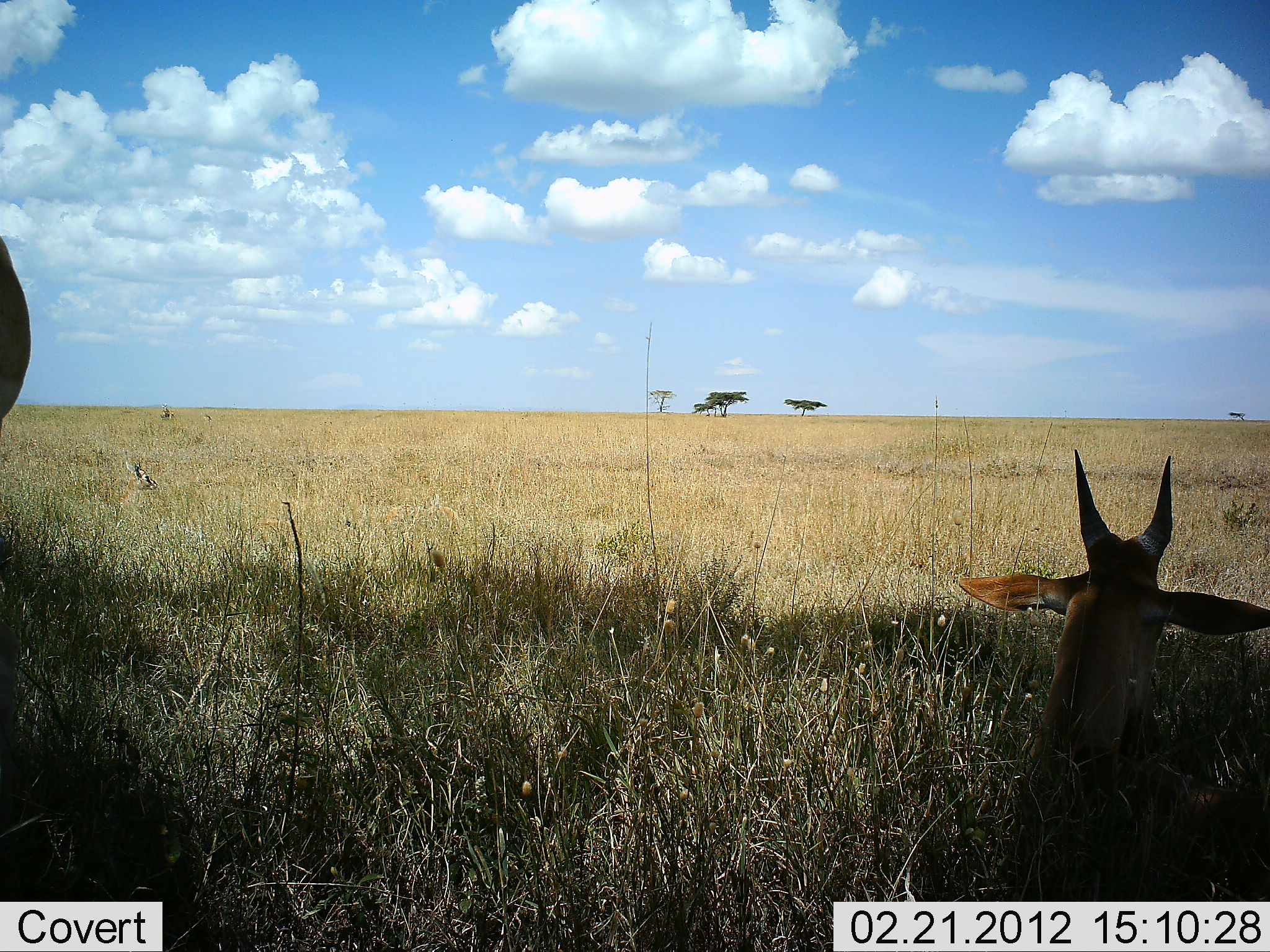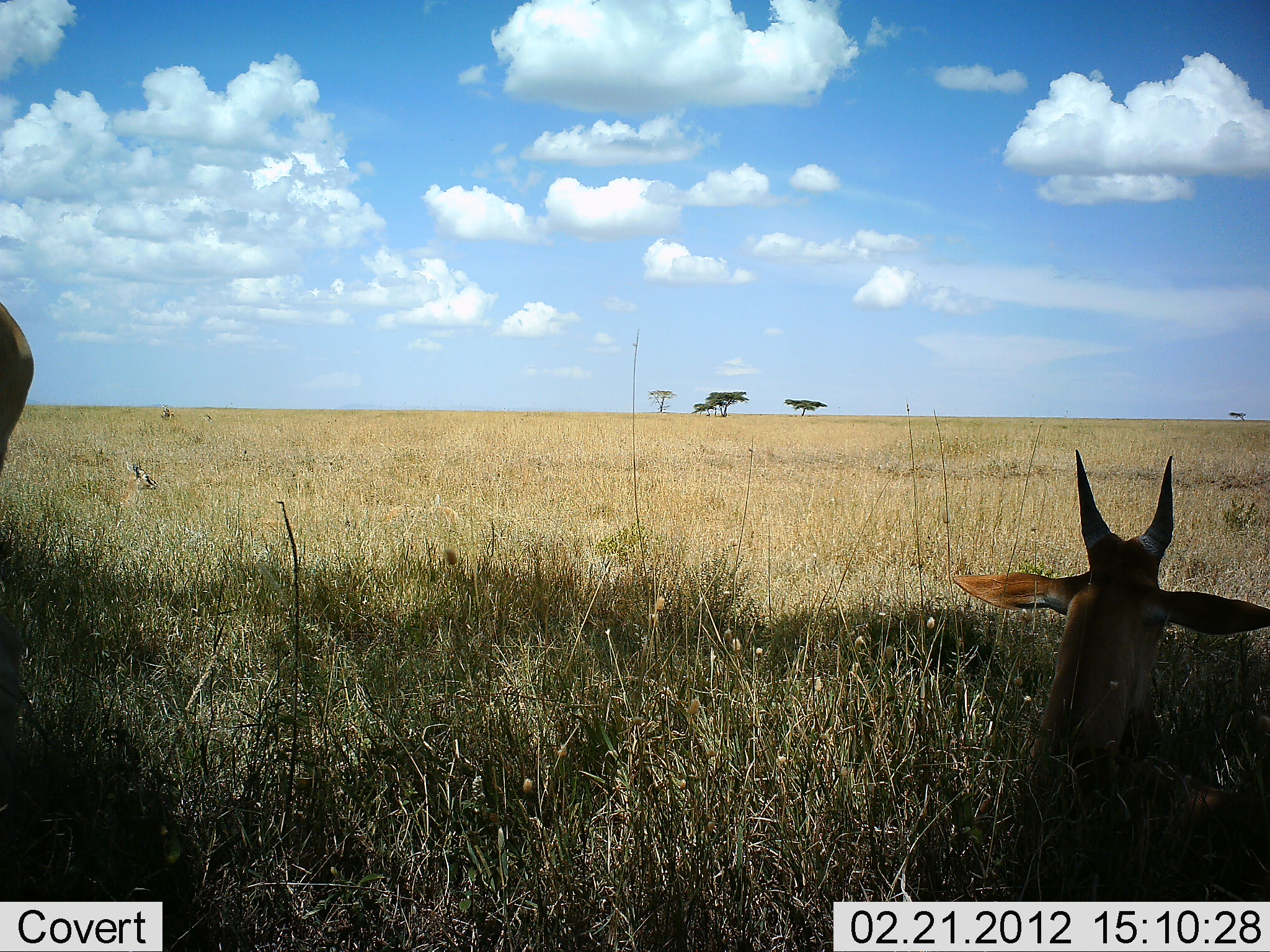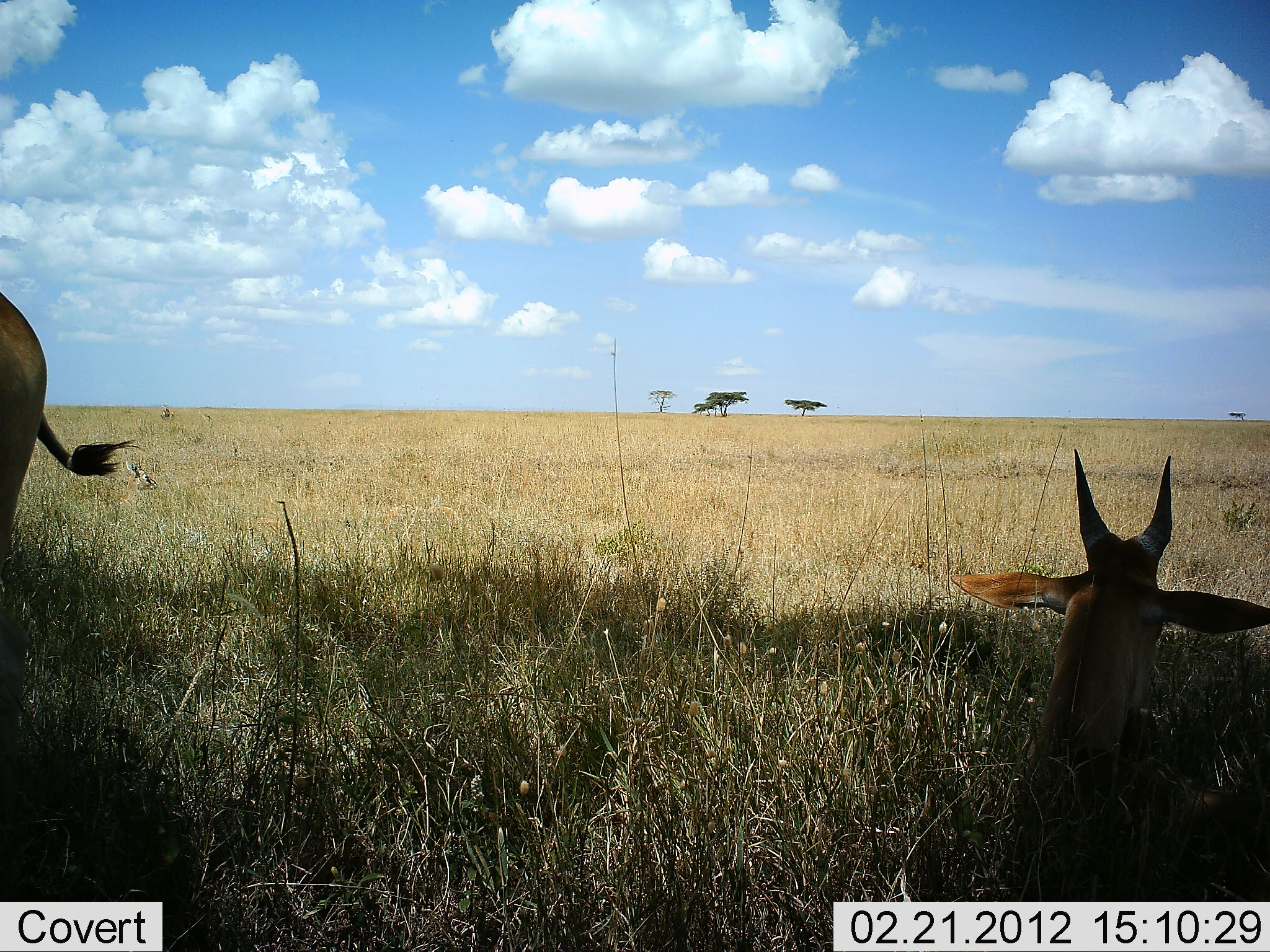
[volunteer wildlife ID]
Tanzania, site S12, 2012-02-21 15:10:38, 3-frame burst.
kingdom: Animalia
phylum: Chordata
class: Mammalia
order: Artiodactyla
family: Bovidae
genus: Alcelaphus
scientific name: Alcelaphus buselaphus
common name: hartebeest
Hartebeest (Alcelaphus buselaphus), count 2. Behavior (volunteer vote fractions): standing 50%, resting 100%, moving 0%, interacting 0%. Young present (vote fraction): 25%. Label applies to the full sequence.